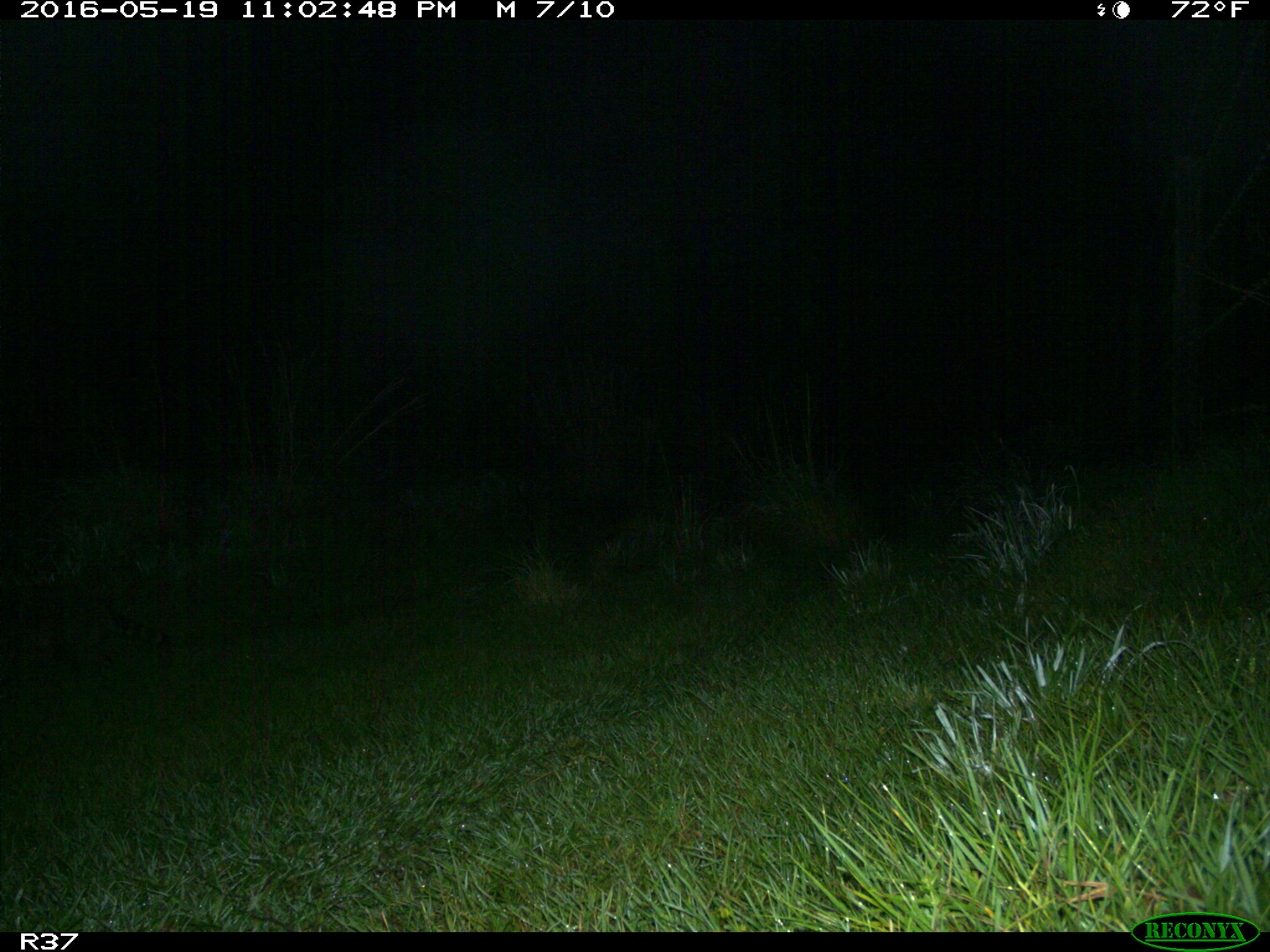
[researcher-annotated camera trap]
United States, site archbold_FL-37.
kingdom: Animalia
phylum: Chordata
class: Mammalia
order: Carnivora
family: Procyonidae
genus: Procyon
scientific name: Procyon lotor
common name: common raccoon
Procyon lotor (common raccoon).